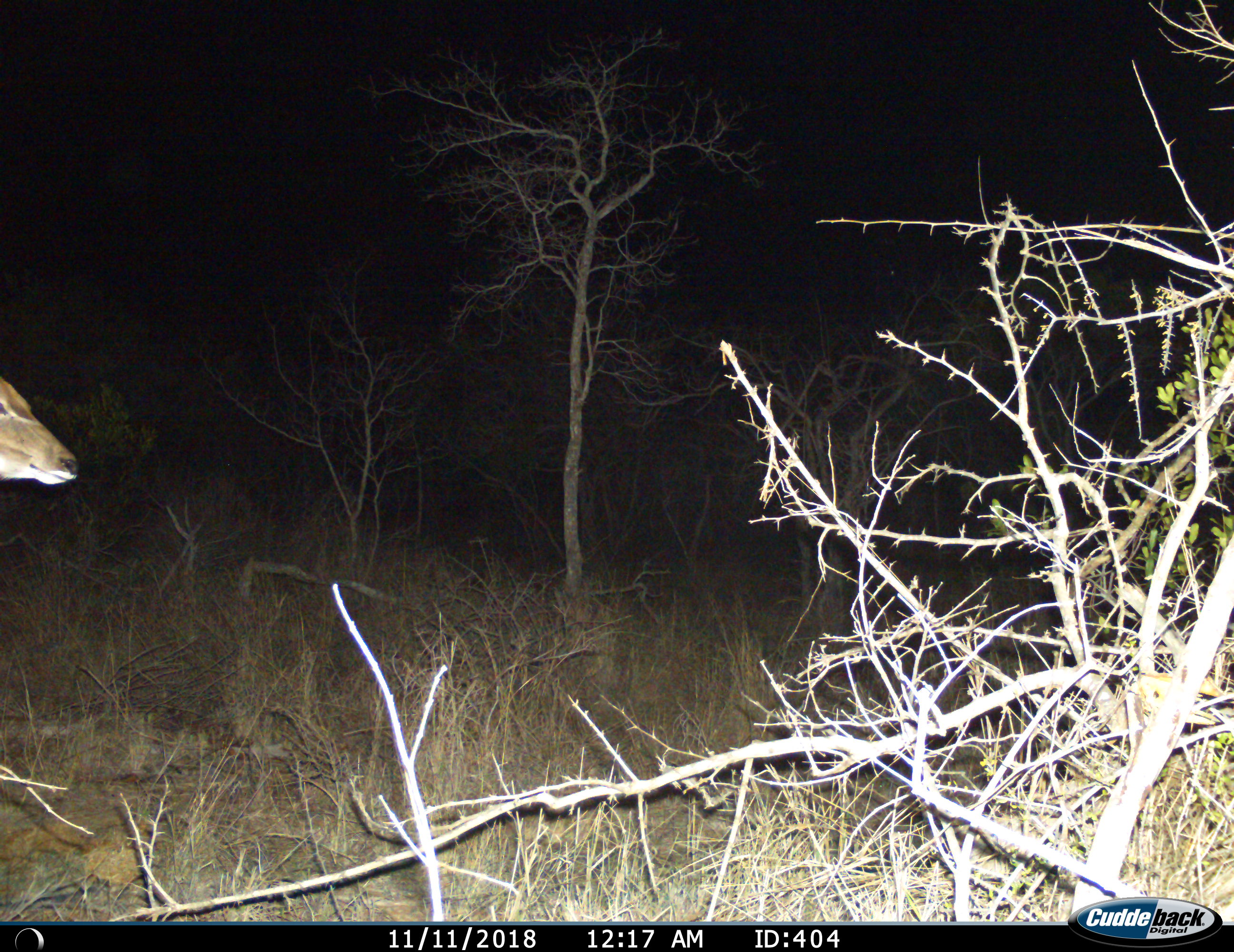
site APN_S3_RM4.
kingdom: Animalia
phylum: Chordata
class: Mammalia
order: Artiodactyla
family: Bovidae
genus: Tragelaphus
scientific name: Tragelaphus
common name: kudu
Kudu (Tragelaphus), count 1. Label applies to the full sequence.